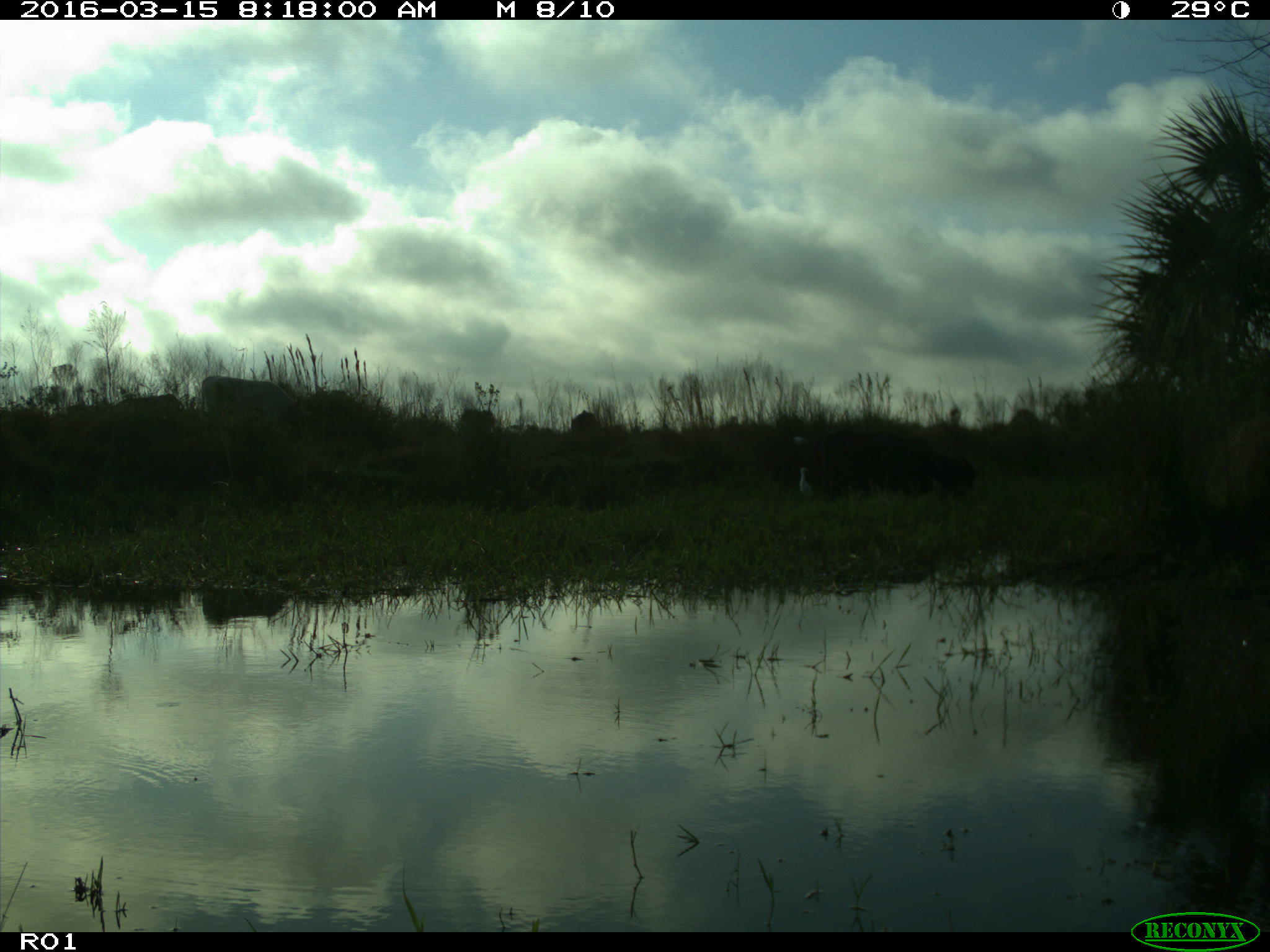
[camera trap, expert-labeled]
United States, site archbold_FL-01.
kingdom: Animalia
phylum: Chordata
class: Mammalia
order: Artiodactyla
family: Bovidae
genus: Bos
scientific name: Bos taurus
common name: domestic cow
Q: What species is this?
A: Bos taurus (domestic cow).